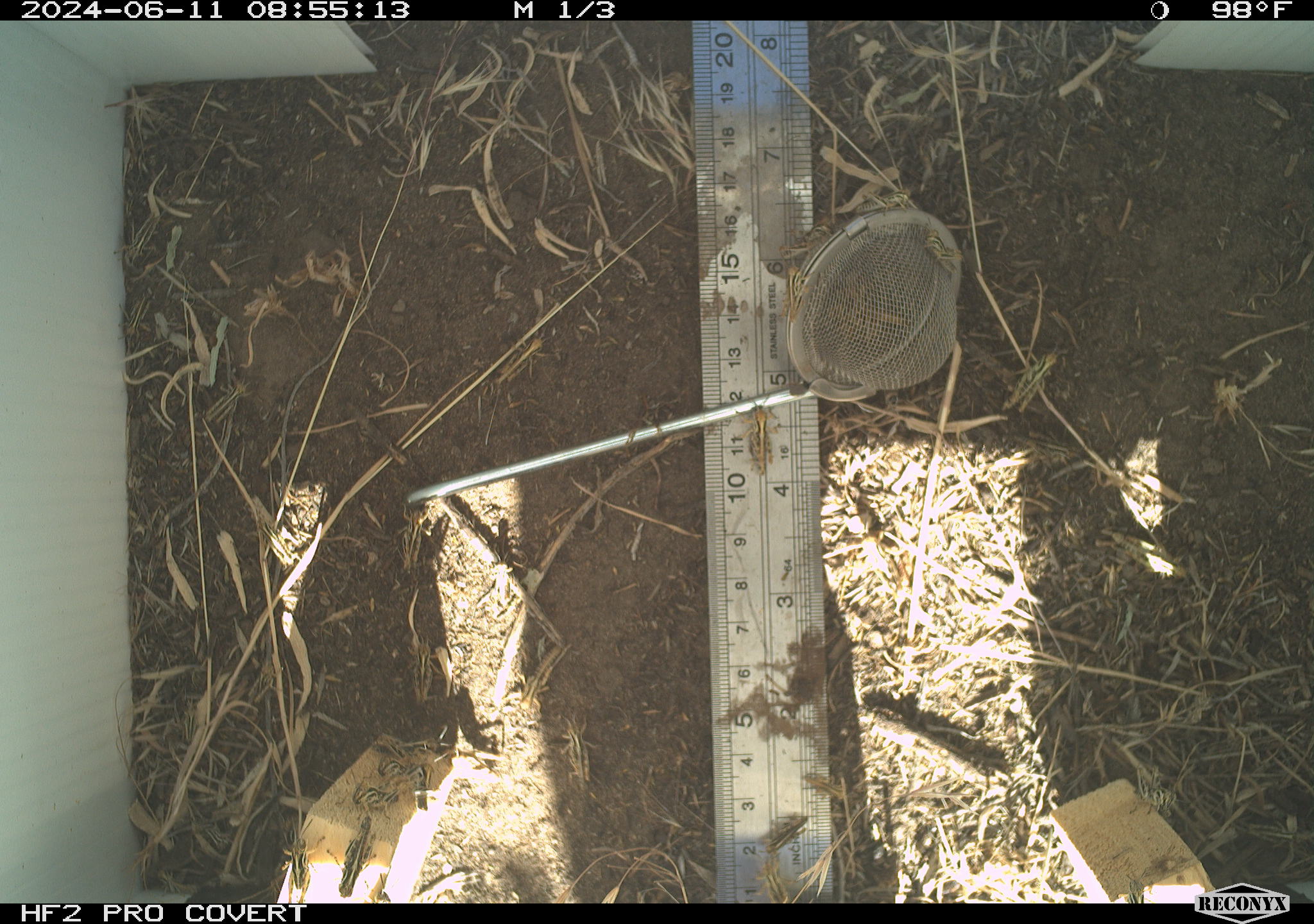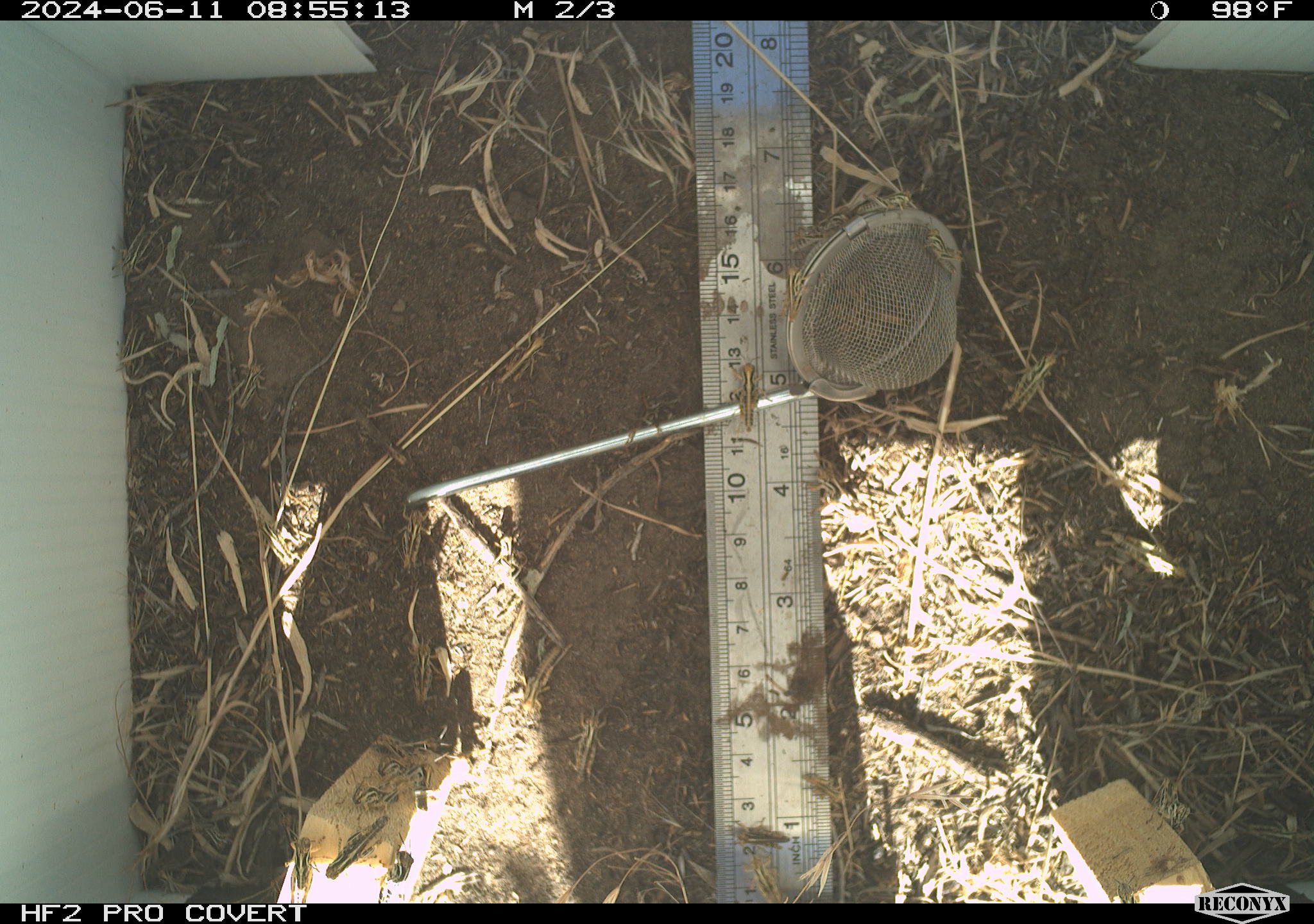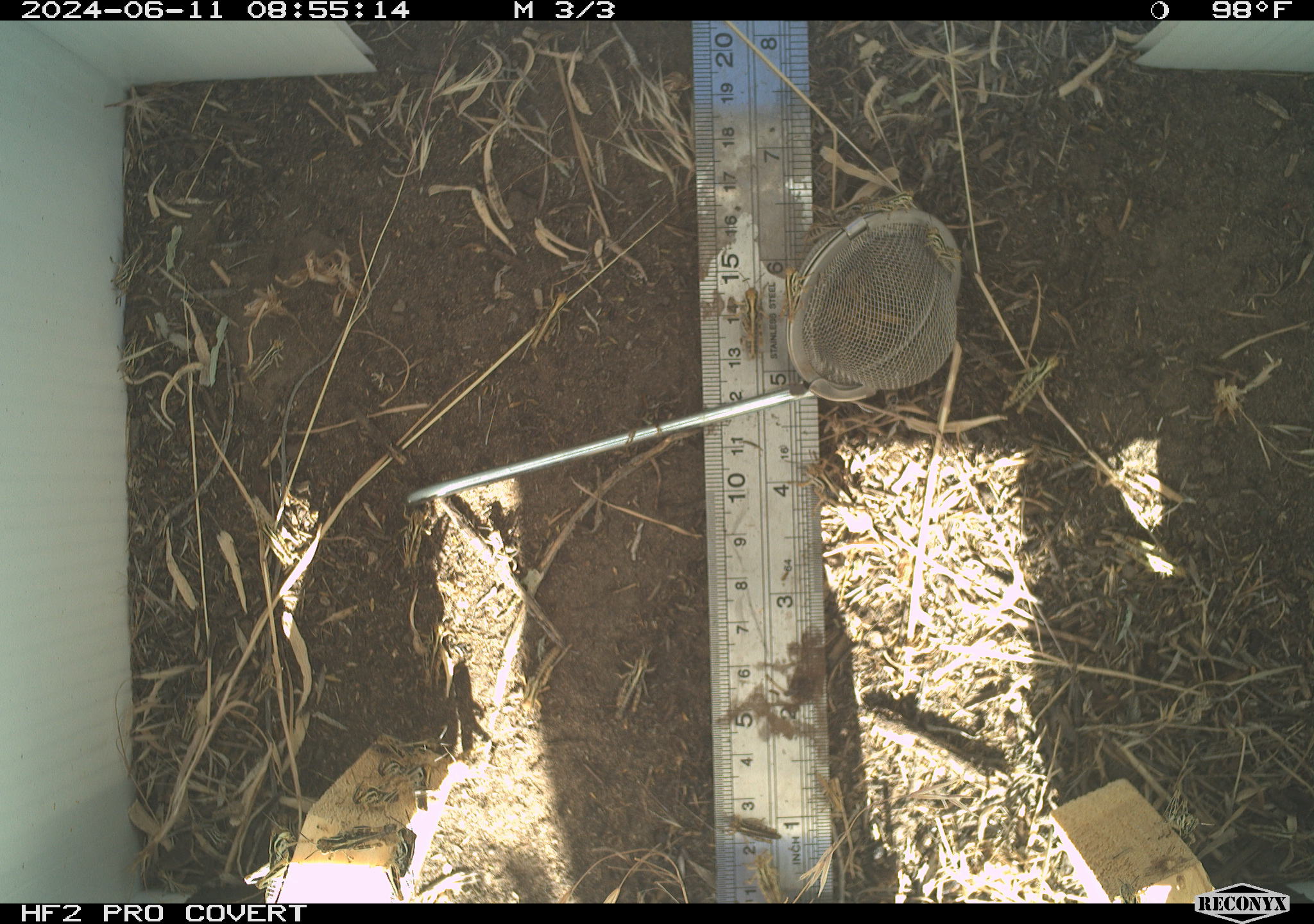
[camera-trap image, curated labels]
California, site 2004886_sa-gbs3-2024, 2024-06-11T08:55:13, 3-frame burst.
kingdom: Animalia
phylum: Arthropoda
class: Insecta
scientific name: Insecta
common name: insect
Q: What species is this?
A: Insect (Insecta).